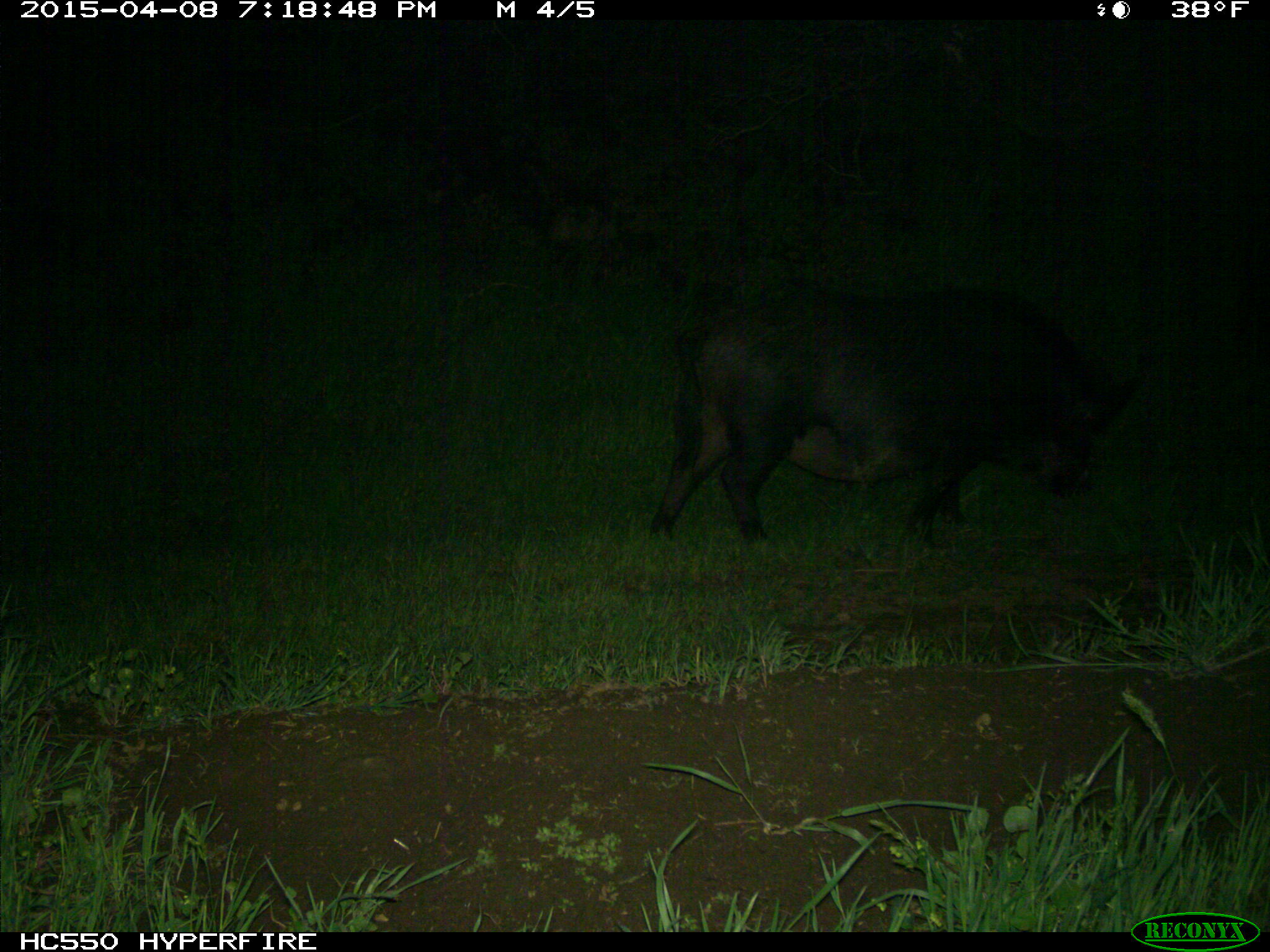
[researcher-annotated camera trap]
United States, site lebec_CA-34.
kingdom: Animalia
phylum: Chordata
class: Mammalia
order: Artiodactyla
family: Suidae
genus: Sus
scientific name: Sus scrofa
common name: wild boar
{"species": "Sus scrofa (wild boar)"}